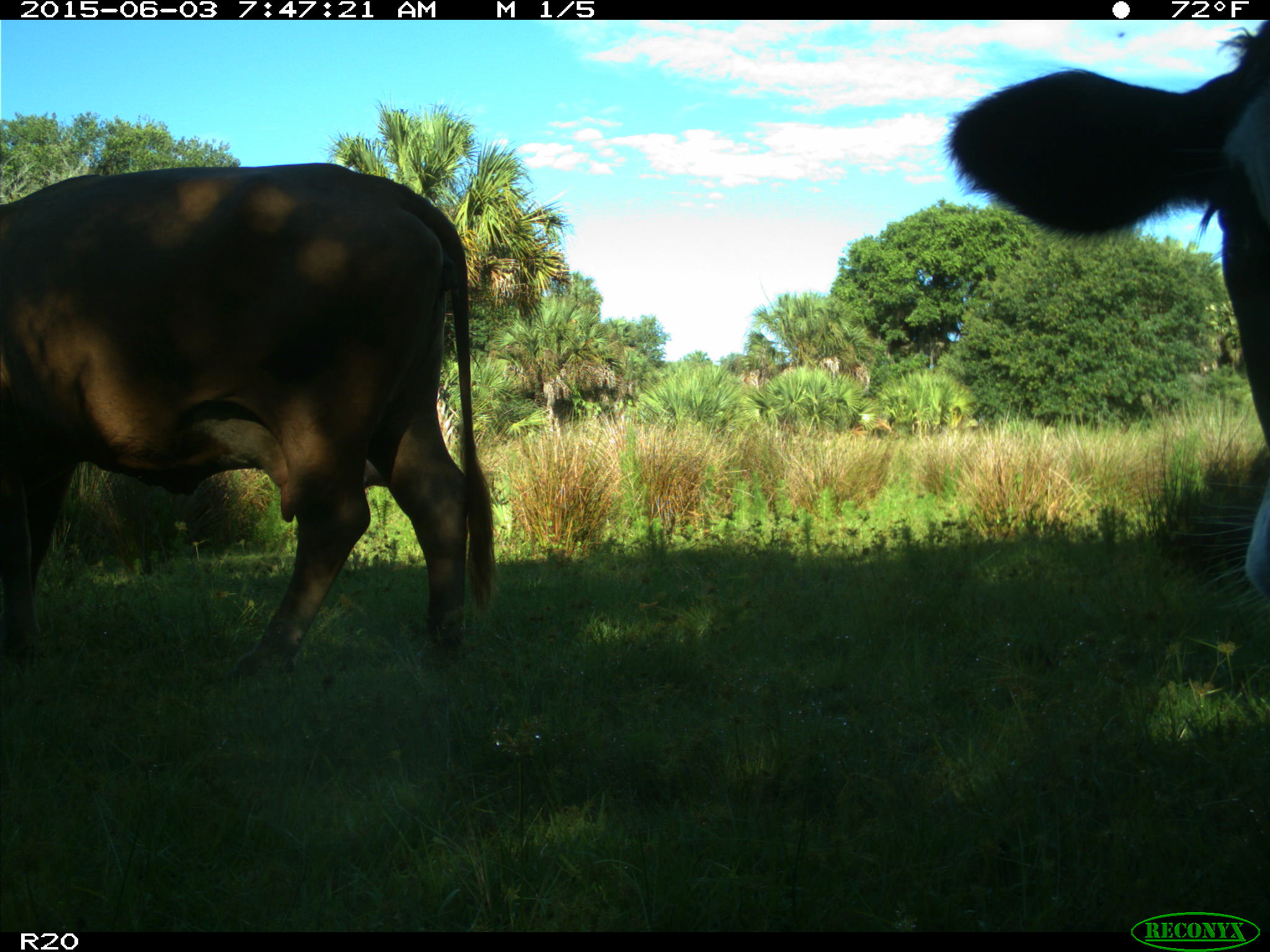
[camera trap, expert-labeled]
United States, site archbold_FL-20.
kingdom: Animalia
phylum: Chordata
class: Mammalia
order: Artiodactyla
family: Bovidae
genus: Bos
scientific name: Bos taurus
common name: domestic cow